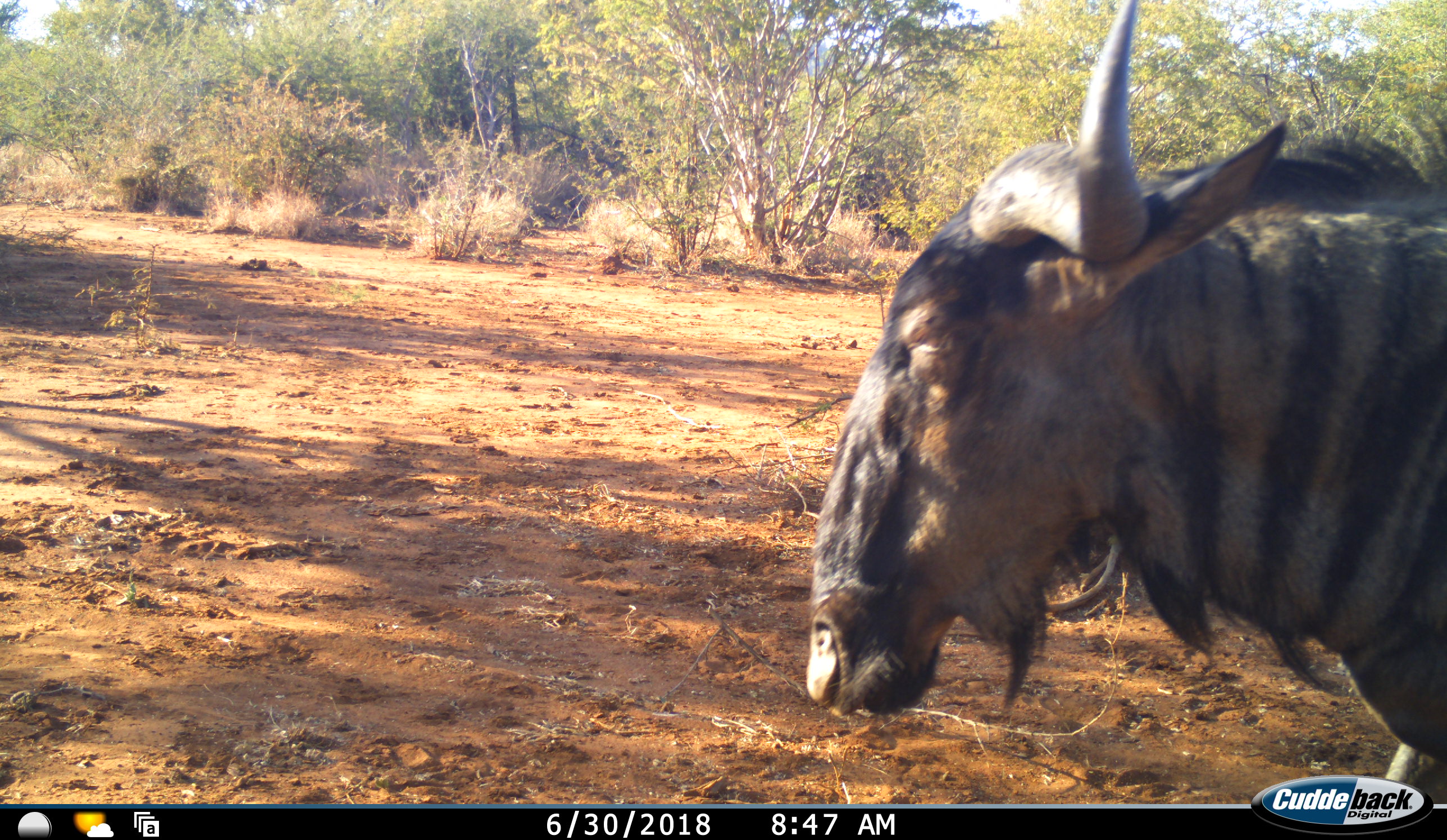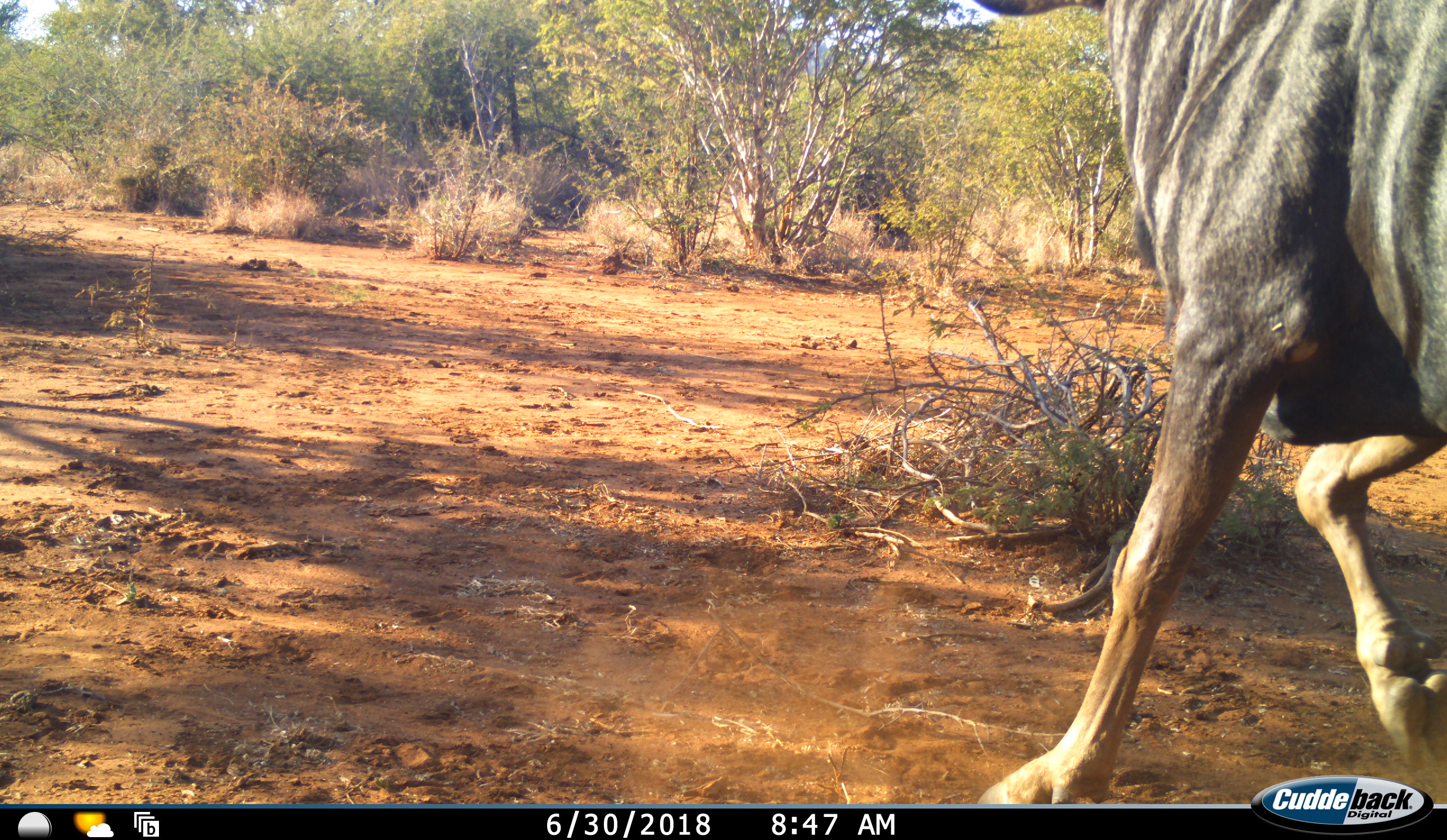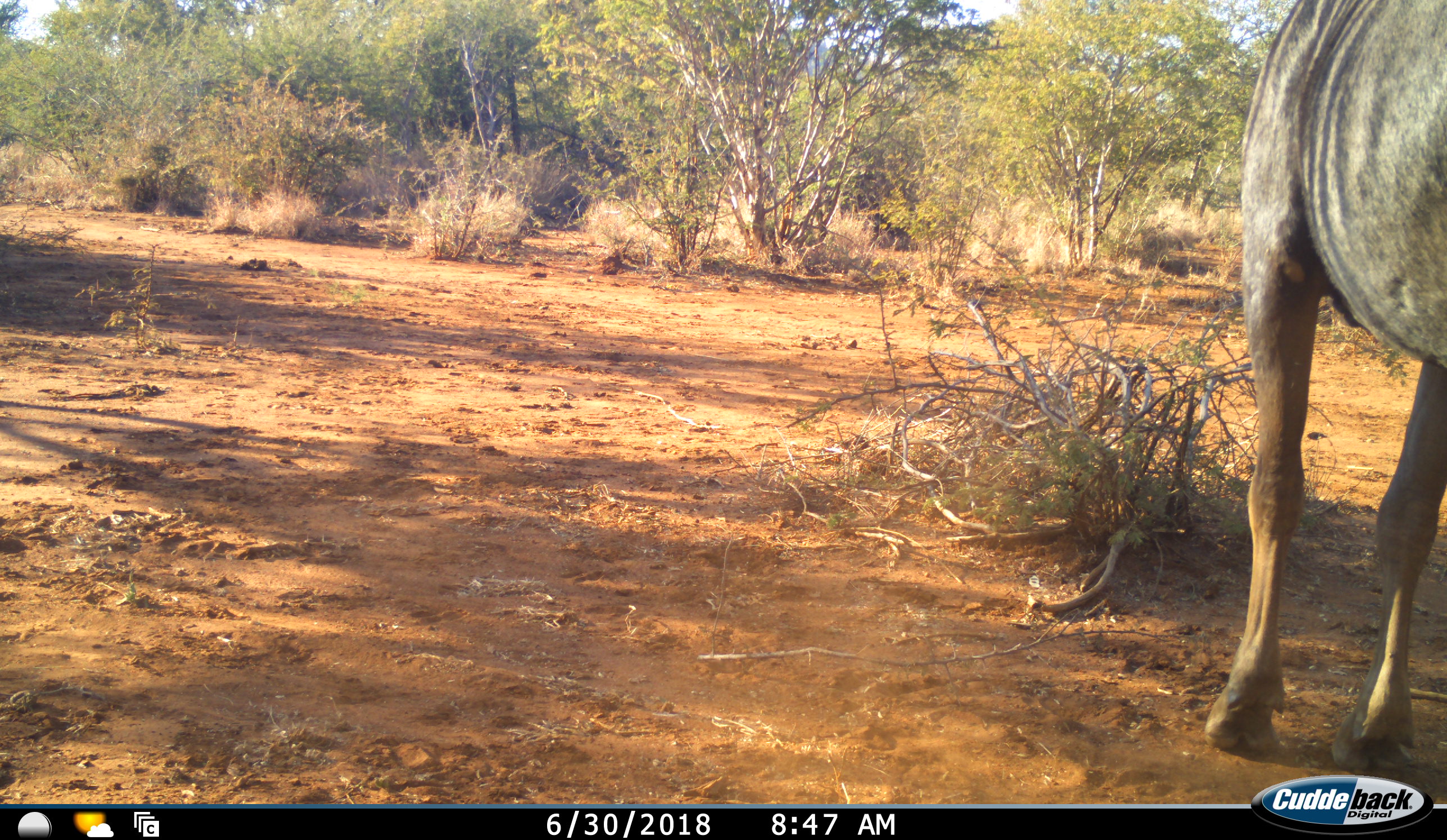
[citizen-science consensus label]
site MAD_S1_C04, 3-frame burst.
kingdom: Animalia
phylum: Chordata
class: Mammalia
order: Artiodactyla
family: Bovidae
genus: Connochaetes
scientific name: Connochaetes taurinus taurinus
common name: blue wildebeest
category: wildebeestblue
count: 1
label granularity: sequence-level